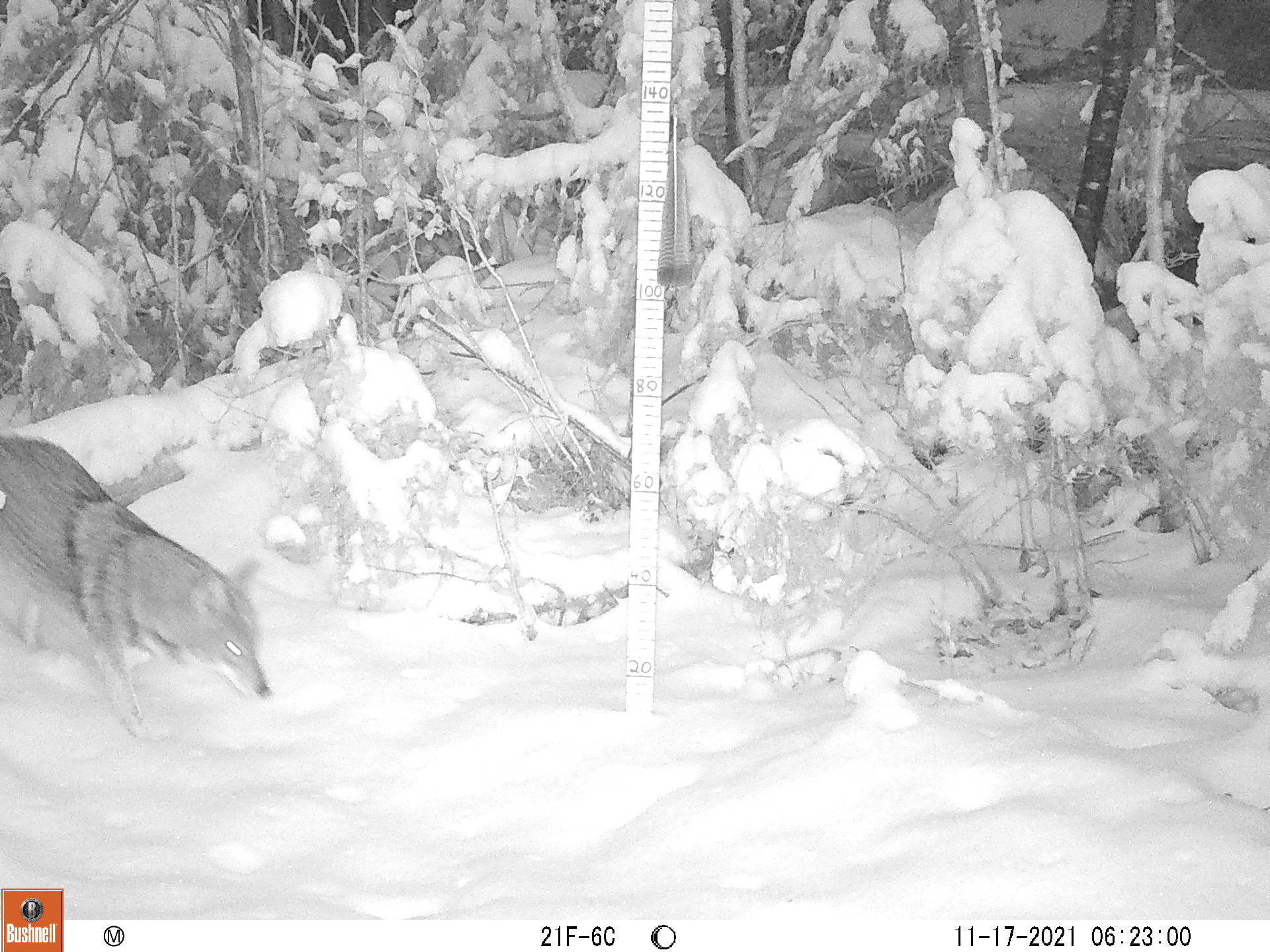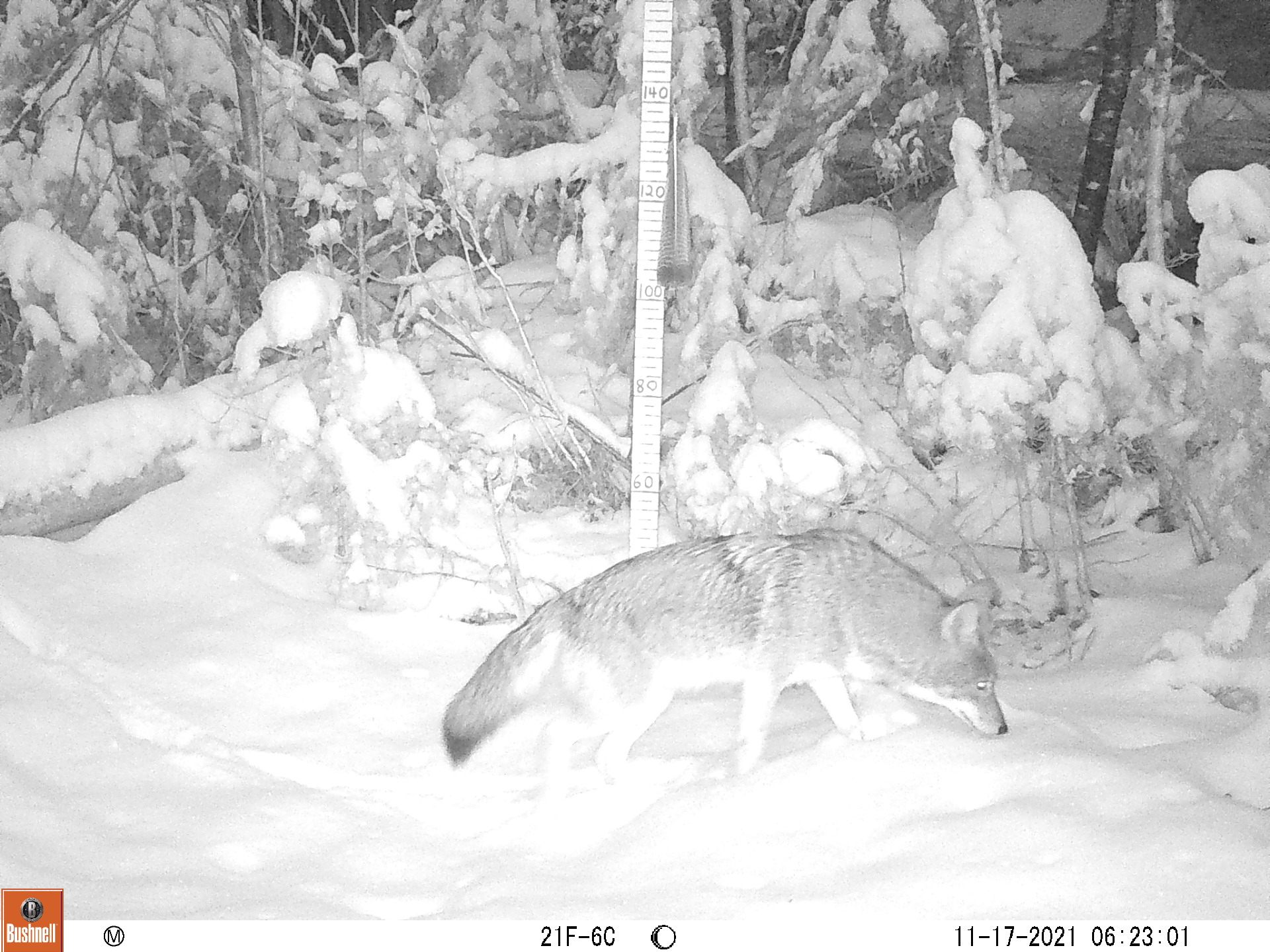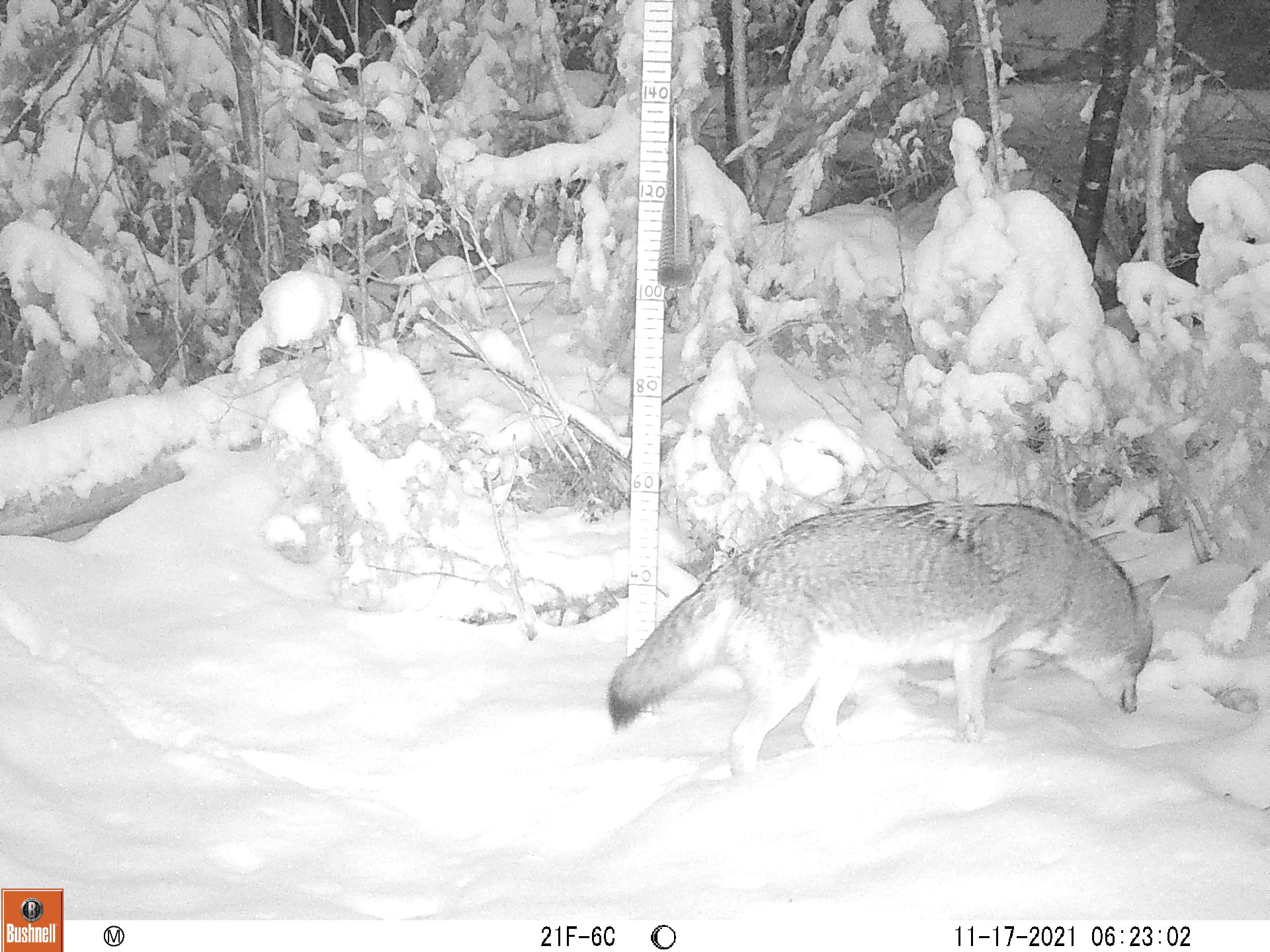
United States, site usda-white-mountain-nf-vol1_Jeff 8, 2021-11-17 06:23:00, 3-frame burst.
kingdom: Animalia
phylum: Chordata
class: Mammalia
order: Carnivora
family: Canidae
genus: Canis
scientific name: Canis latrans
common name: coyote